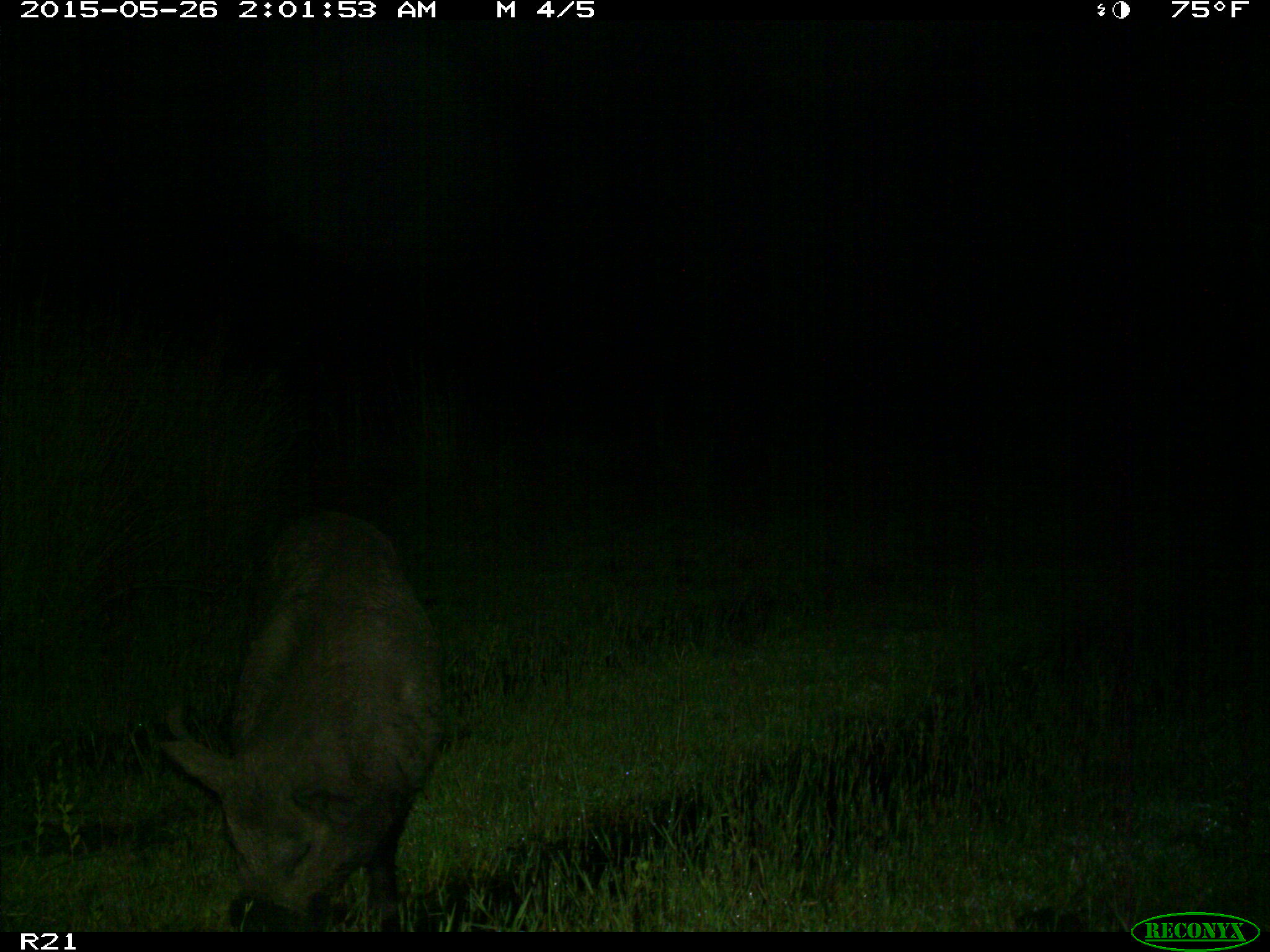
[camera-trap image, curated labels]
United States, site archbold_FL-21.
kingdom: Animalia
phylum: Chordata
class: Mammalia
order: Artiodactyla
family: Suidae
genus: Sus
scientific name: Sus scrofa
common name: wild boar